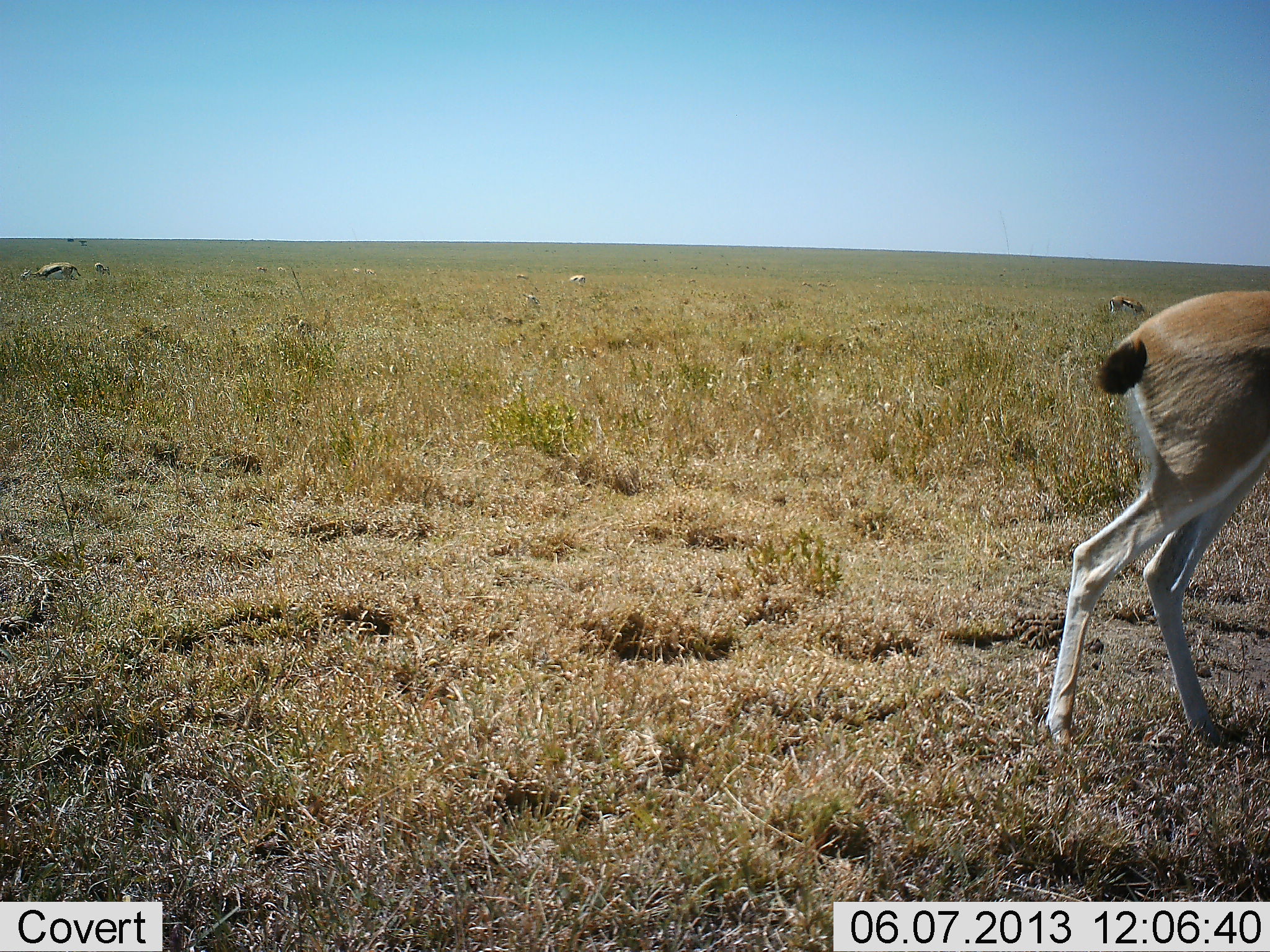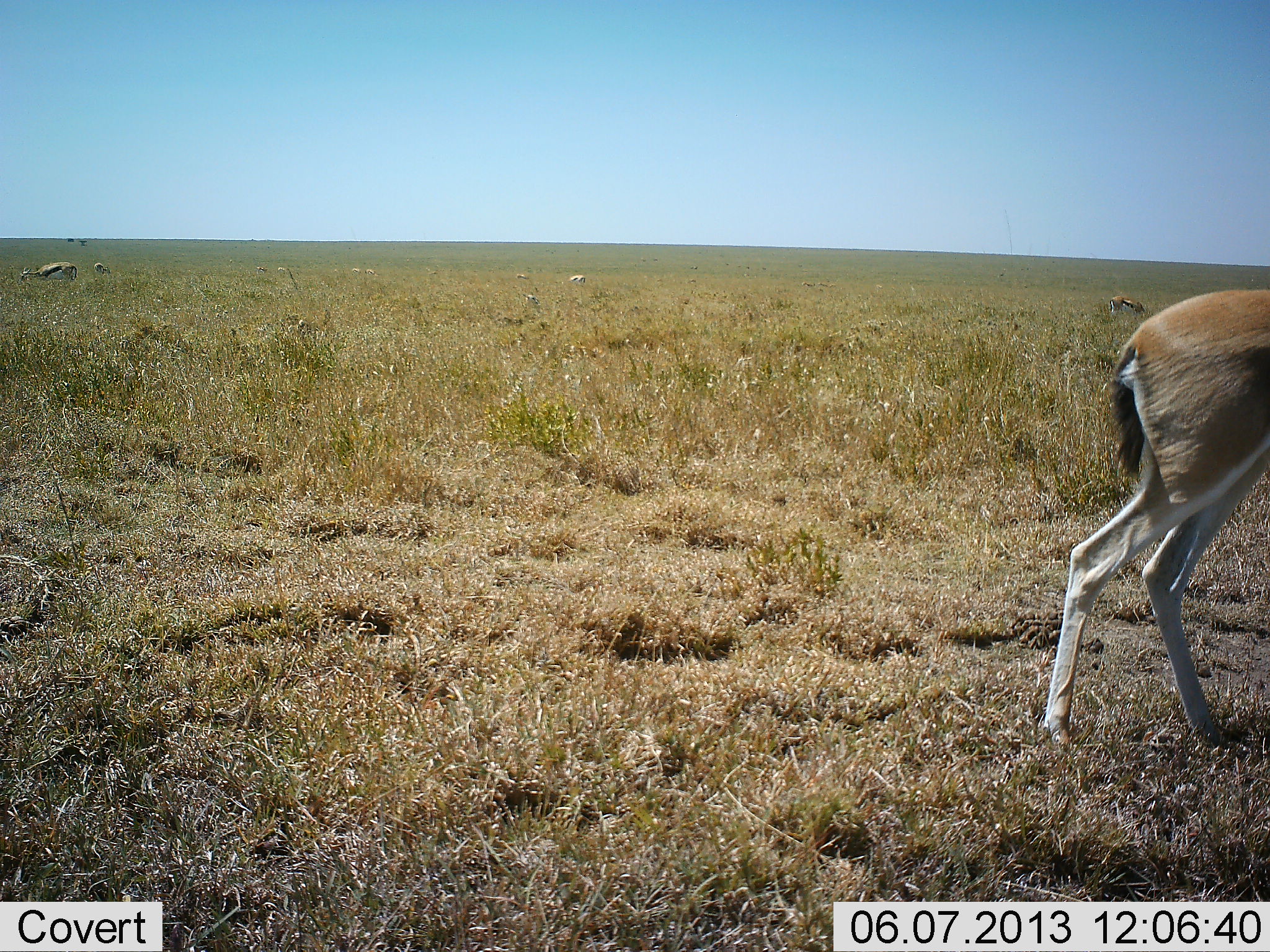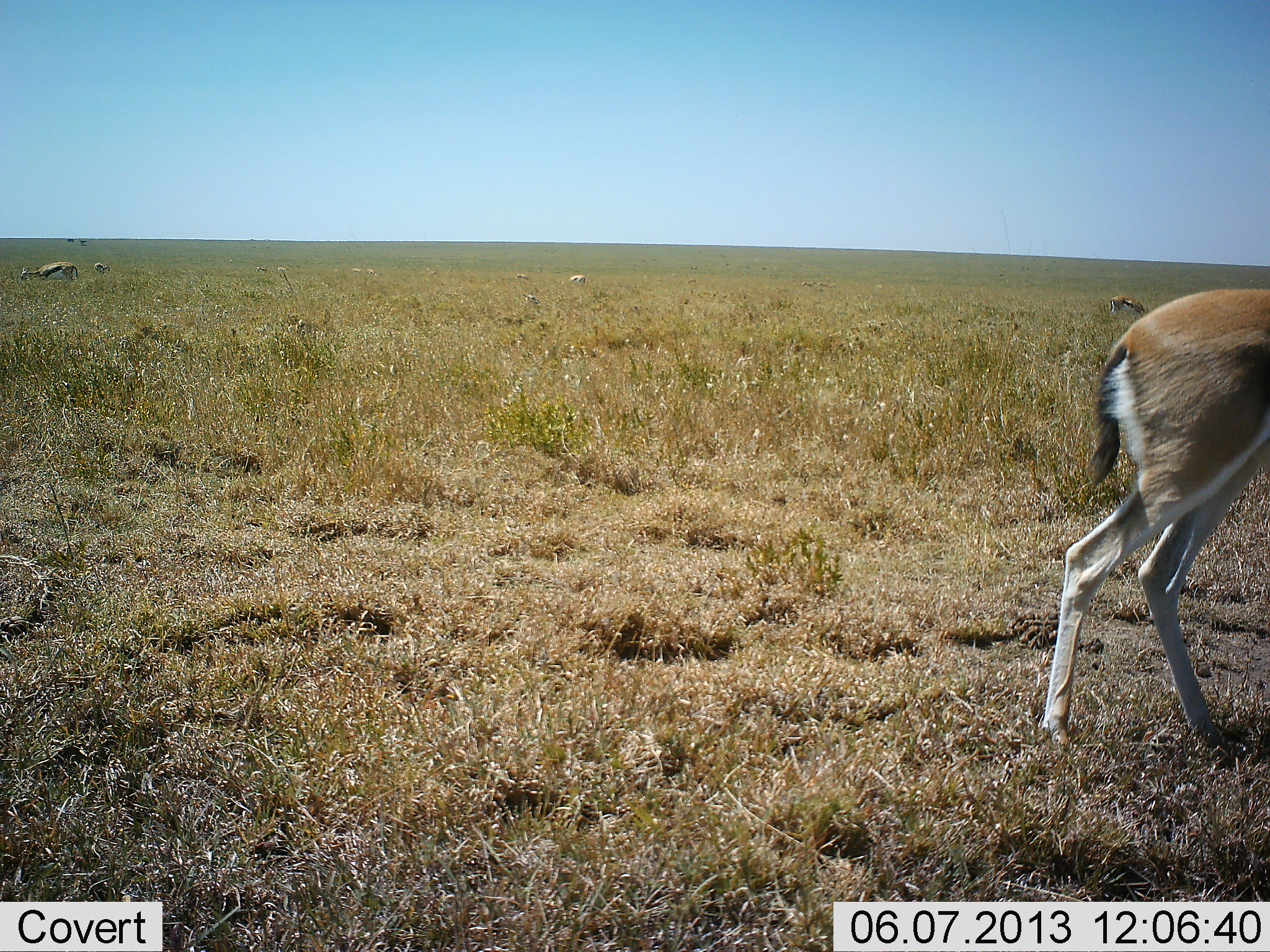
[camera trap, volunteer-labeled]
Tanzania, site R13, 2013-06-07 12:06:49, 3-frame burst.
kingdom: Animalia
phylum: Chordata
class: Mammalia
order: Artiodactyla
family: Bovidae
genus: Eudorcas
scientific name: Eudorcas thomsonii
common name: thomson's gazelle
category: gazellethomsons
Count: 5.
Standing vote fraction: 64%.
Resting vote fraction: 0%.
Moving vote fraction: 18%.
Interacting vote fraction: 0%.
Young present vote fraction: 0%.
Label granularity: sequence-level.